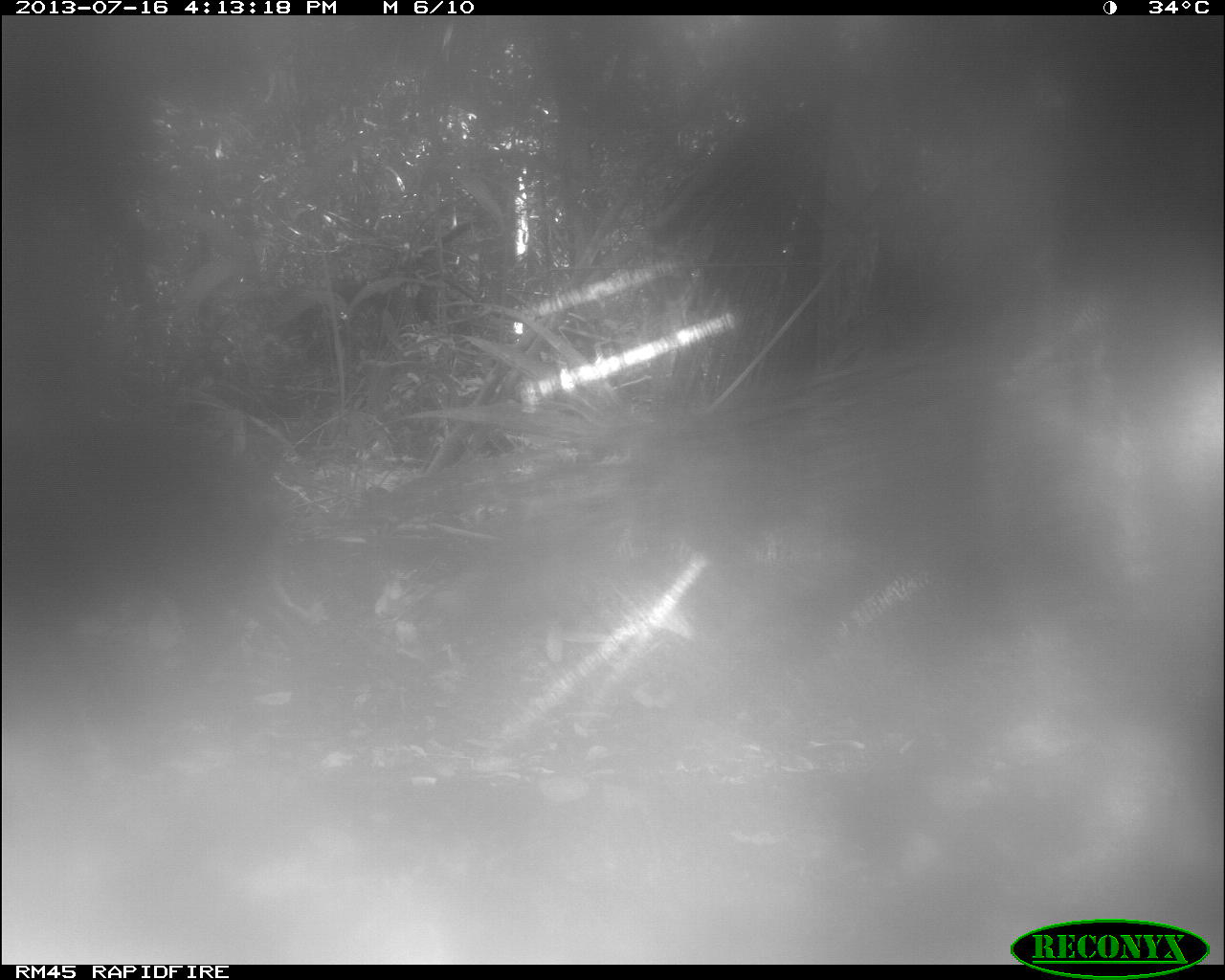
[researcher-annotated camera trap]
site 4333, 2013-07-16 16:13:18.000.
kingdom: Animalia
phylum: Chordata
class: Mammalia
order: Artiodactyla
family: Tayassuidae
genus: Tayassu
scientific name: Tayassu pecari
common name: white-lipped peccary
Tayassu pecari (white-lipped peccary), count 1.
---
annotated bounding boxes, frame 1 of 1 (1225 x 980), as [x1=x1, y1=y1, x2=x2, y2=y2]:
tayassu pecari: [x1=0, y1=400, x2=329, y2=789]